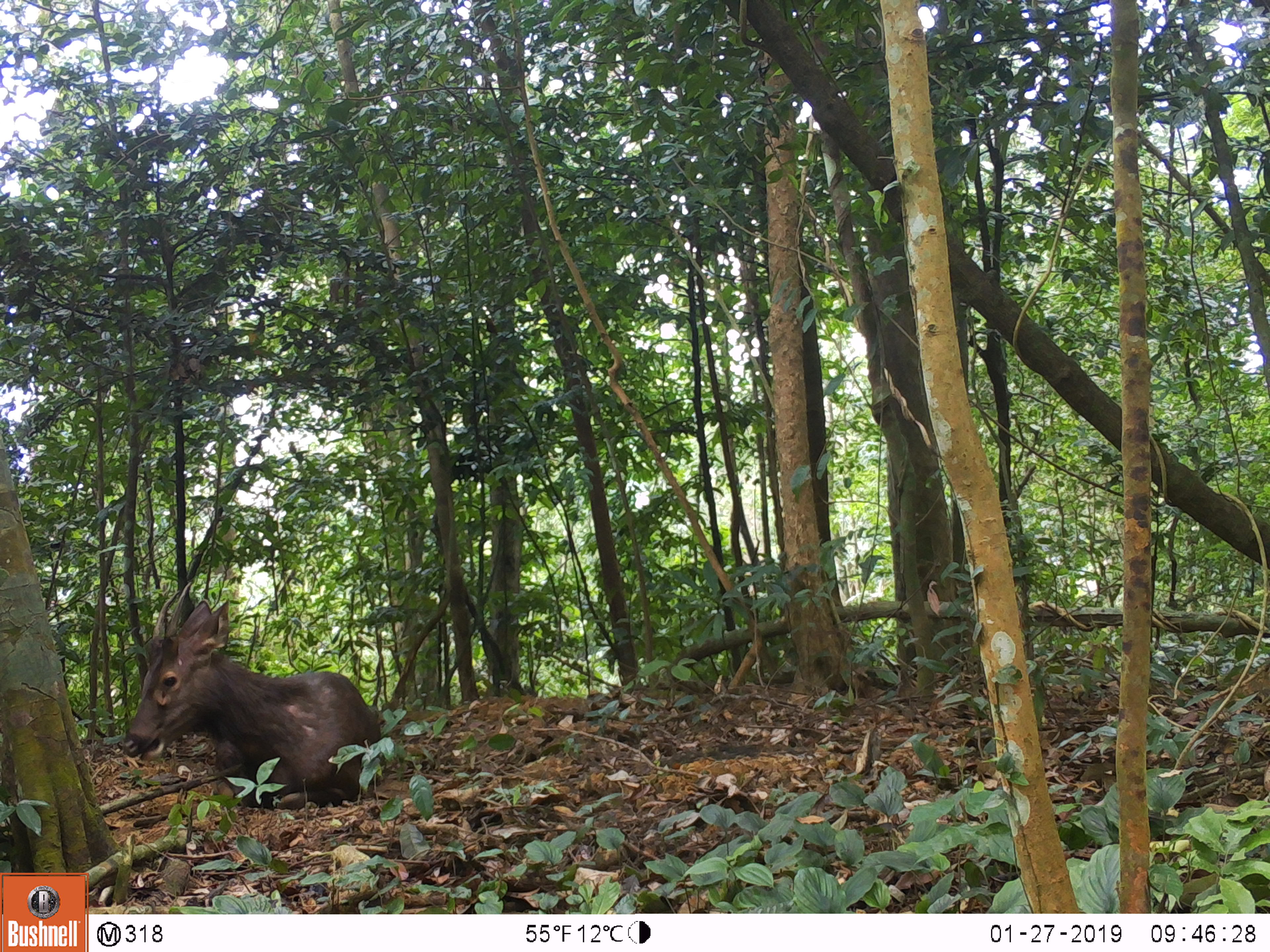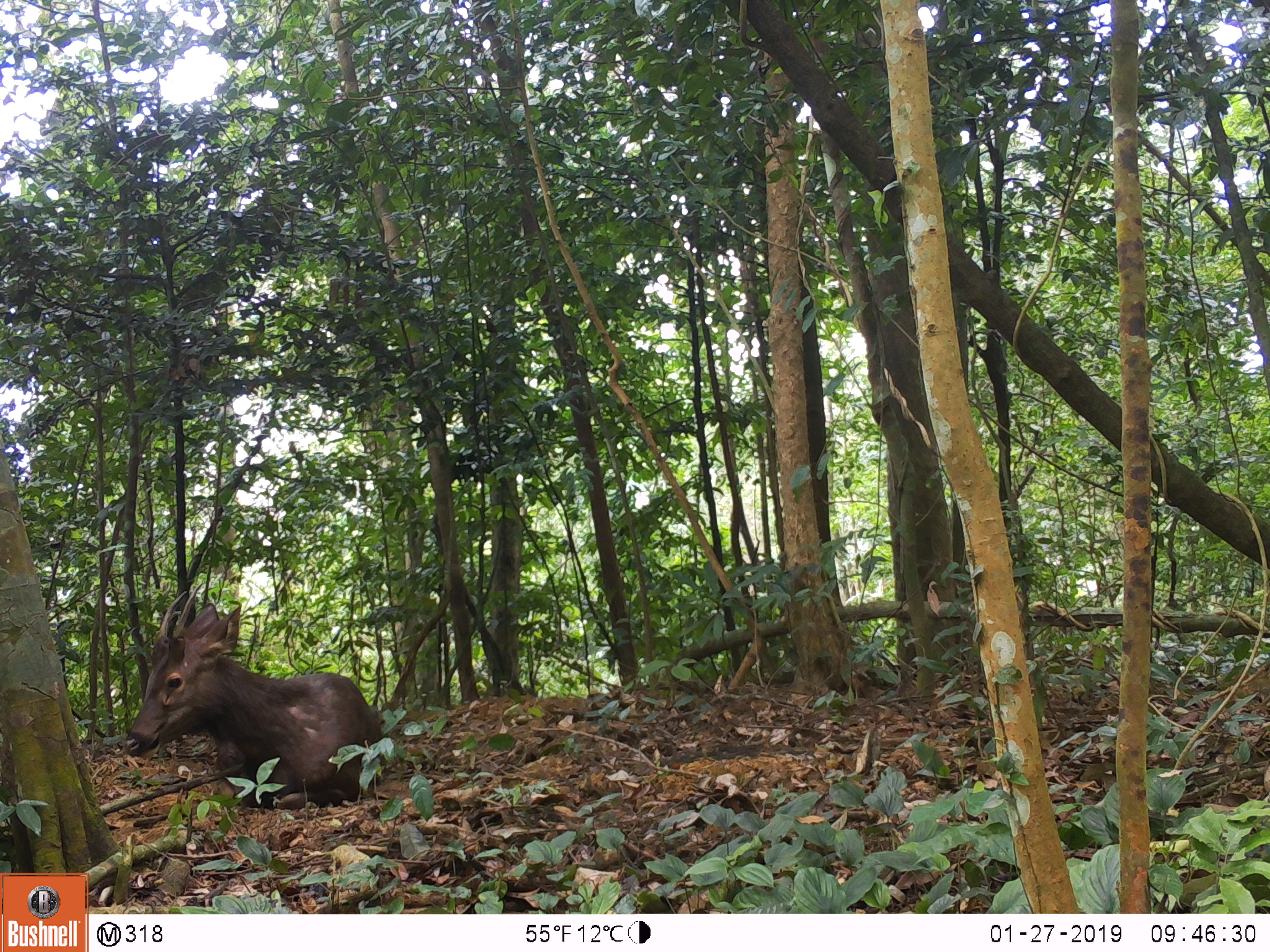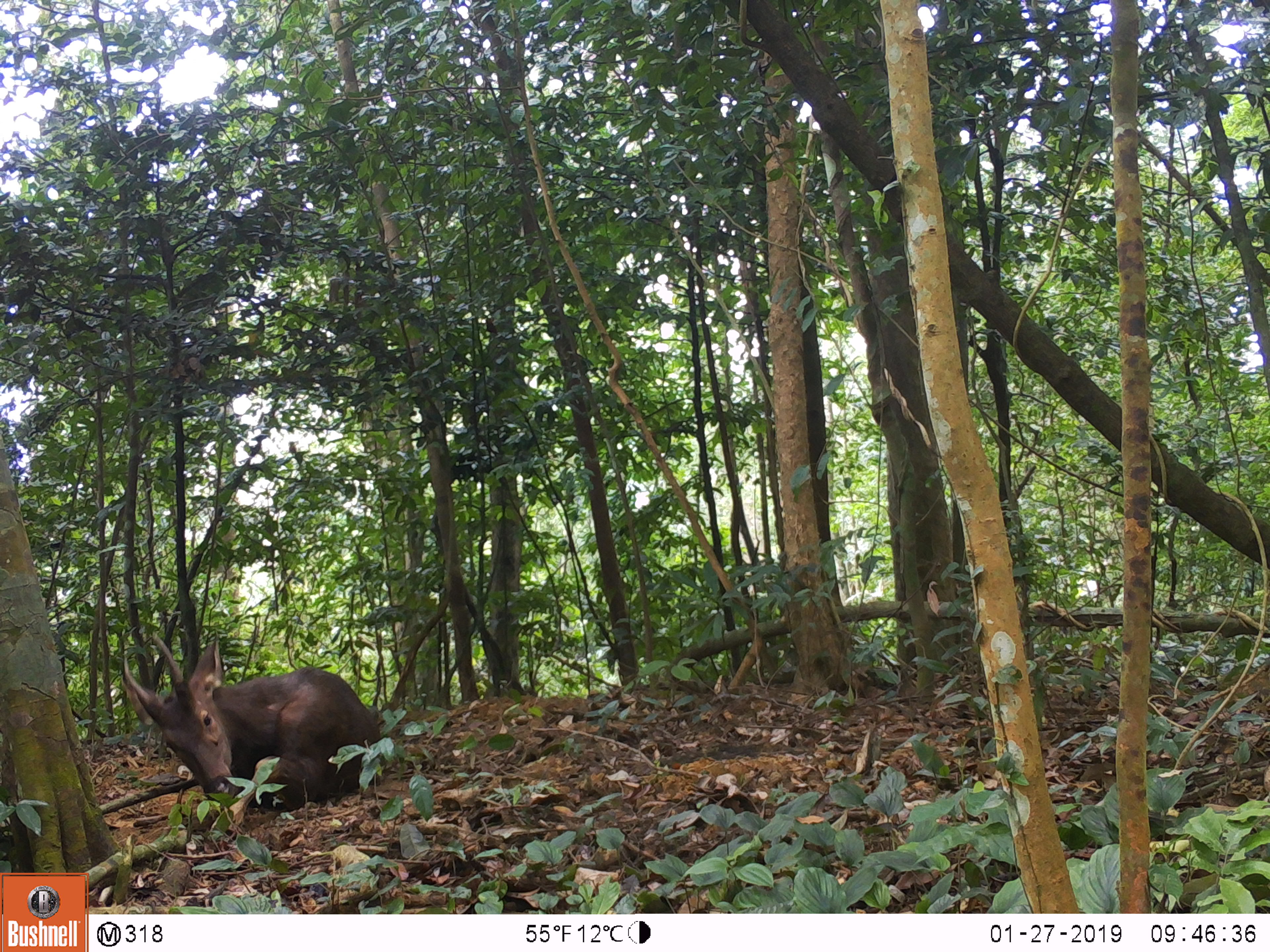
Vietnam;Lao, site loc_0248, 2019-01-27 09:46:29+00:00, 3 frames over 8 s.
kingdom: Animalia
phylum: Chordata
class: Mammalia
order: Artiodactyla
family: Cervidae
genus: Rusa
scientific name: Rusa unicolor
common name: sambar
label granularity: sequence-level